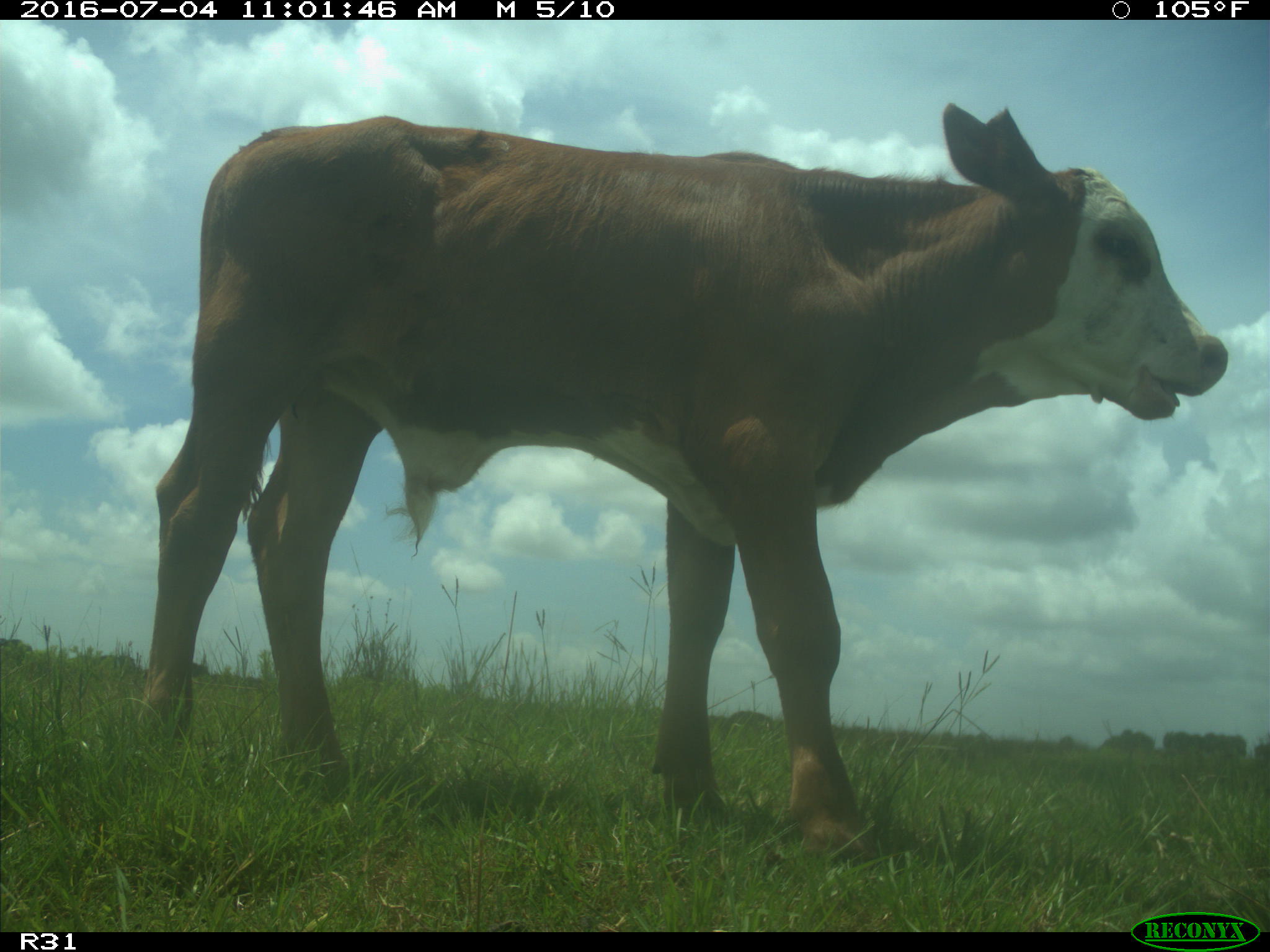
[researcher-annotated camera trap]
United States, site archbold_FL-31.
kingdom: Animalia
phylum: Chordata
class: Mammalia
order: Artiodactyla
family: Bovidae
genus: Bos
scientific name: Bos taurus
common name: domestic cow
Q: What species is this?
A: Bos taurus (domestic cow).